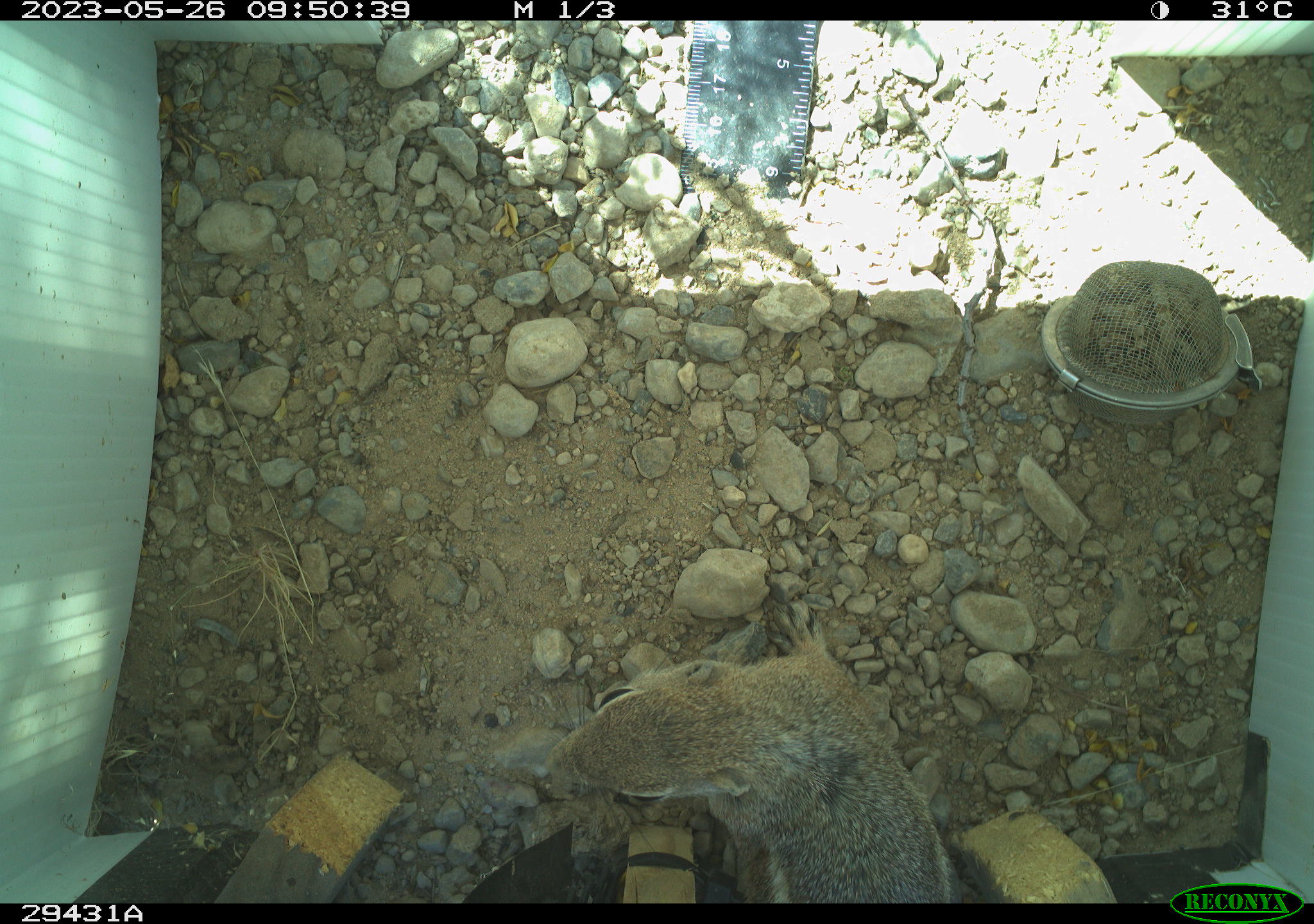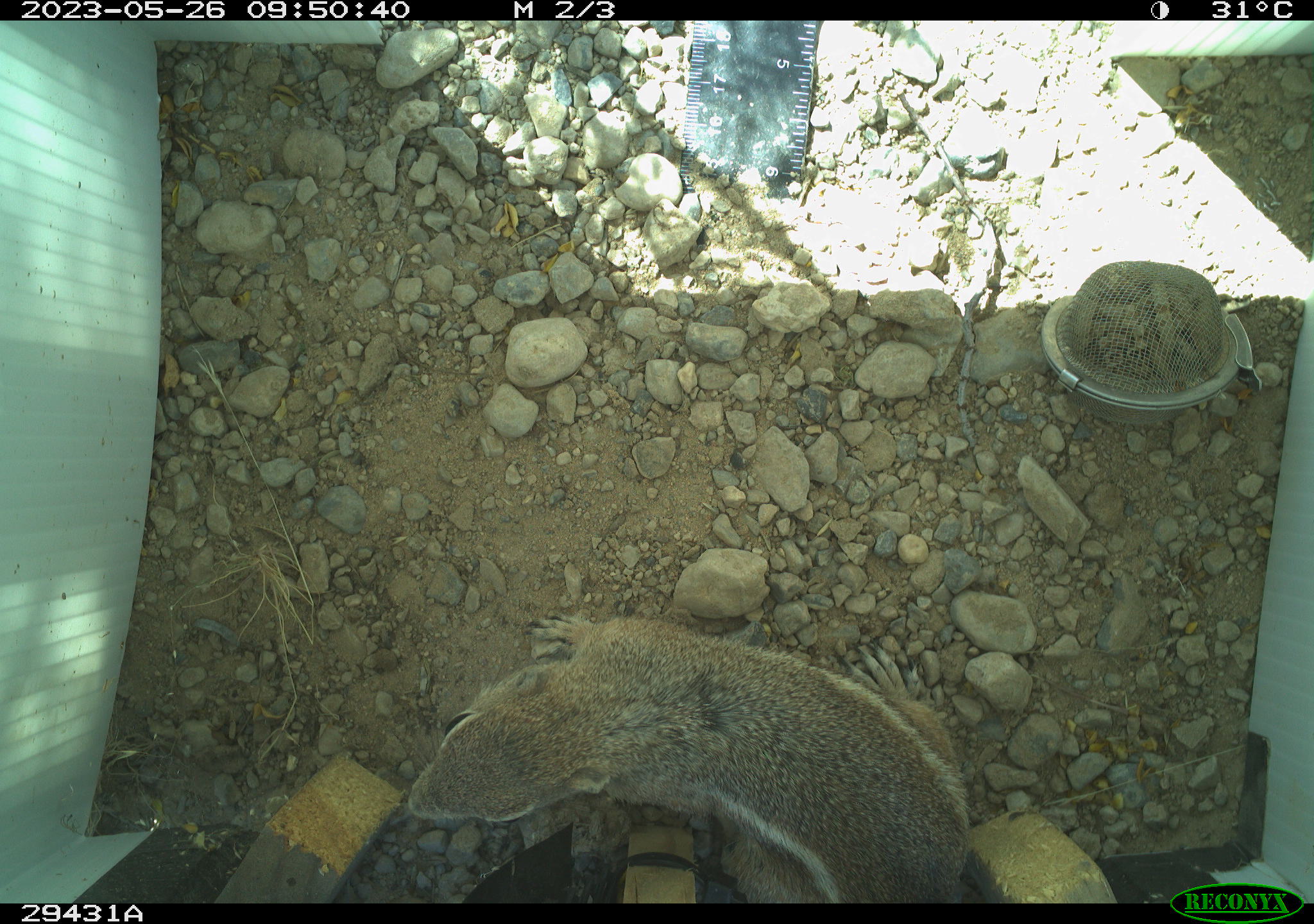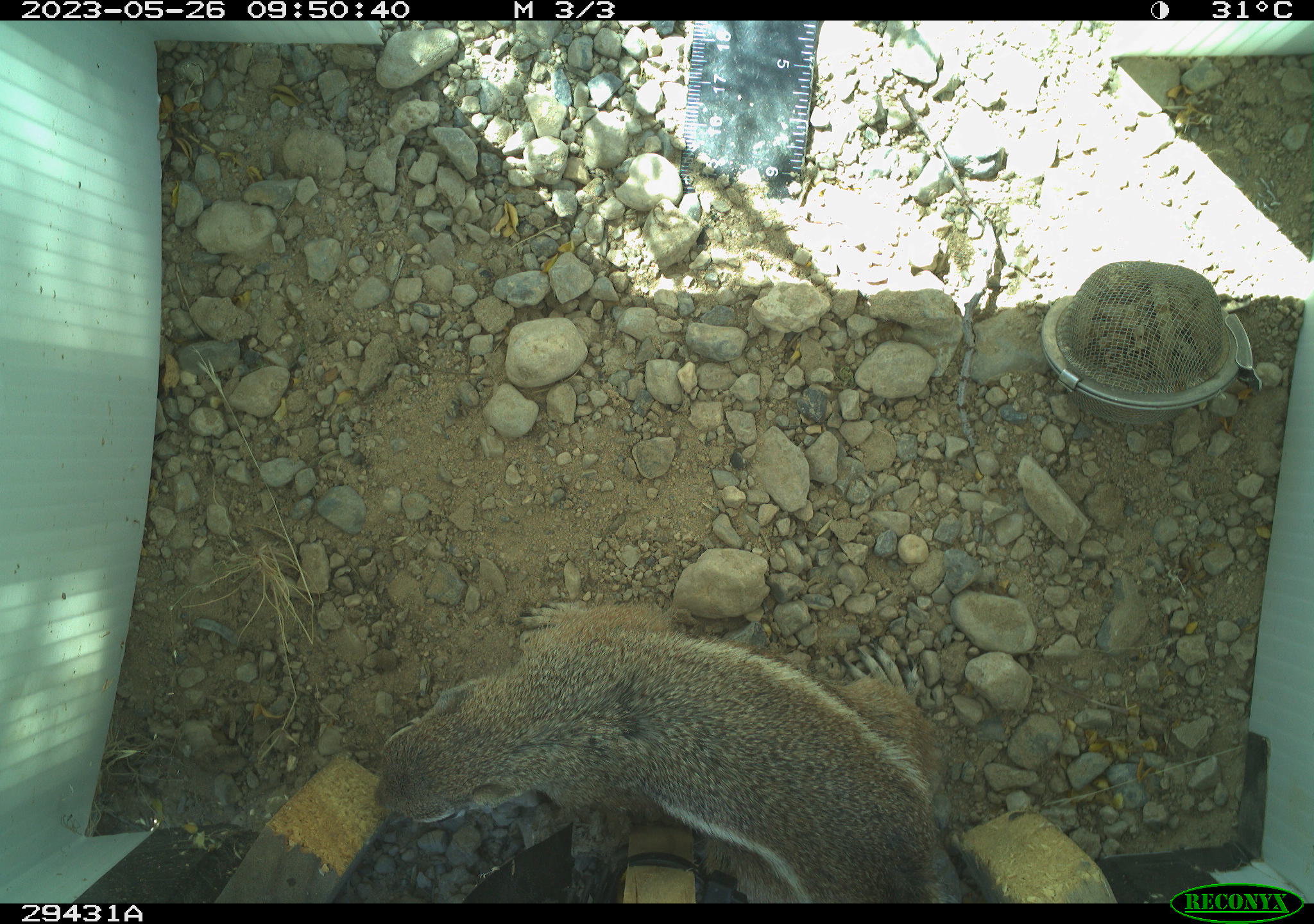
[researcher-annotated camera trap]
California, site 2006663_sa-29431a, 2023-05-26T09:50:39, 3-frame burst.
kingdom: Animalia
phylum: Chordata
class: Mammalia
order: Rodentia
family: Sciuridae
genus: Ammospermophilus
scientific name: Ammospermophilus leucurus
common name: white-tailed antelope squirrel